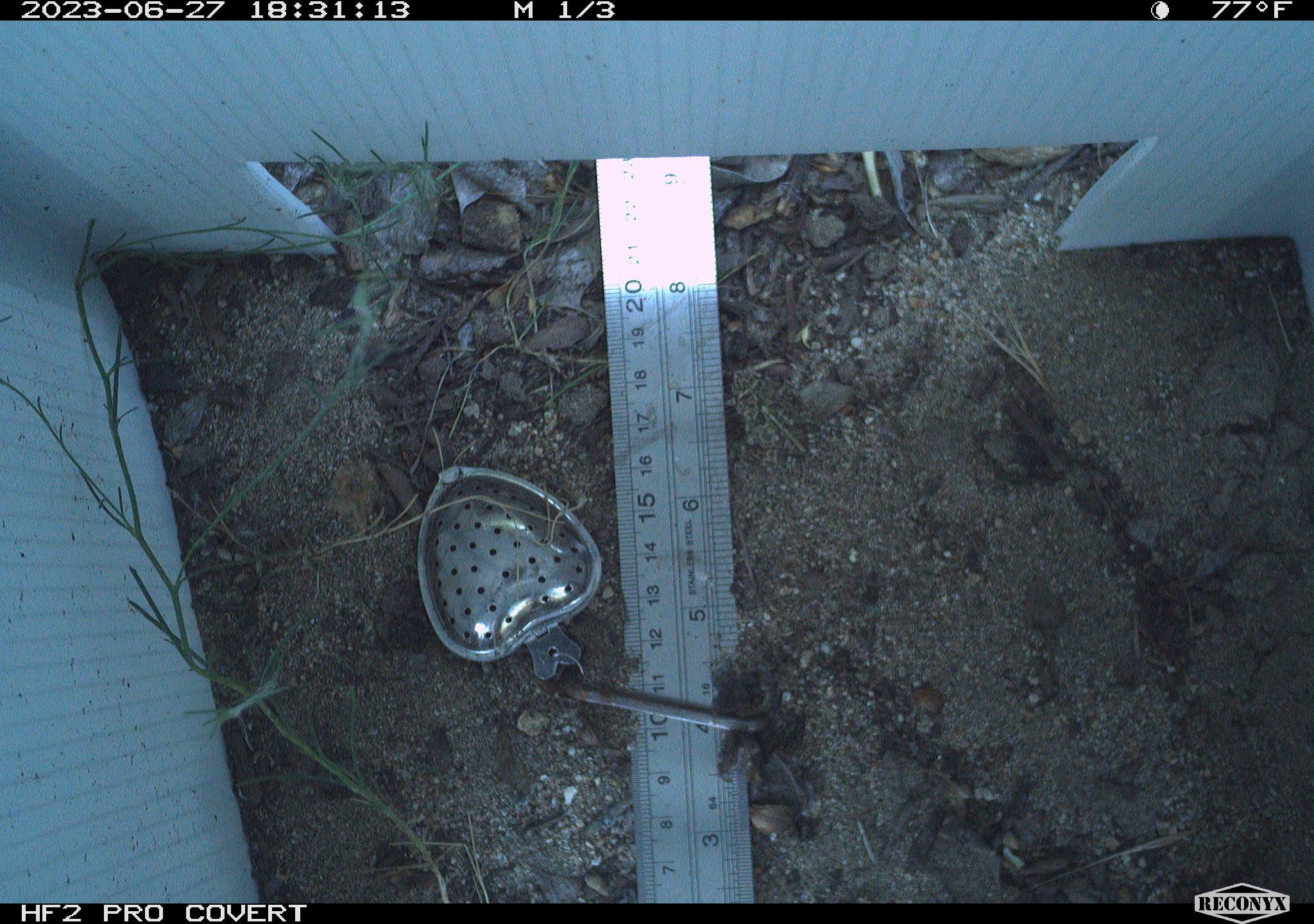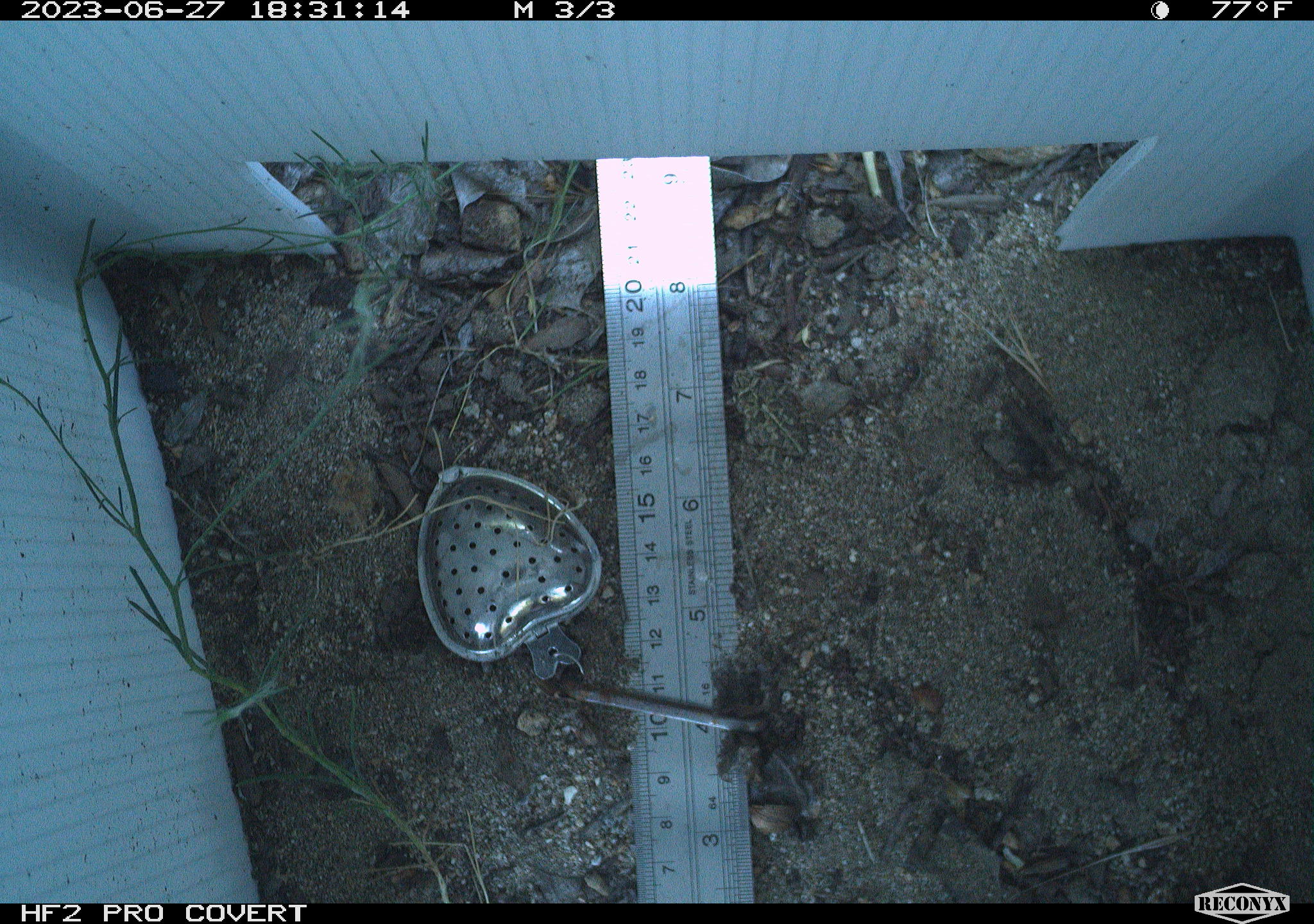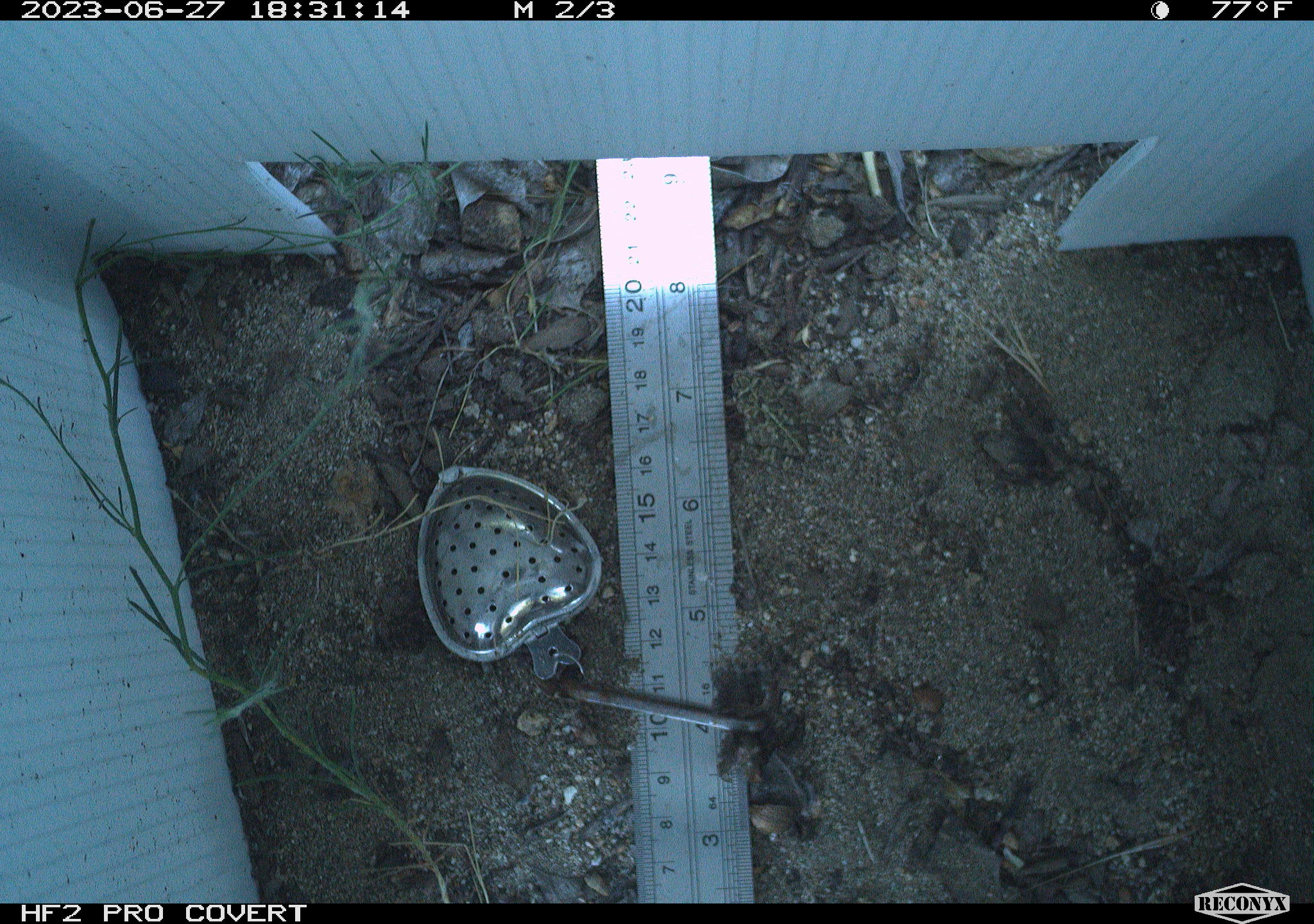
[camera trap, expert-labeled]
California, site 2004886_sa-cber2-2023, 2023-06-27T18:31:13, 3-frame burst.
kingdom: Animalia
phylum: Chordata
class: Amphibia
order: Anura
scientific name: Anura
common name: frogs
Frogs (Anura).